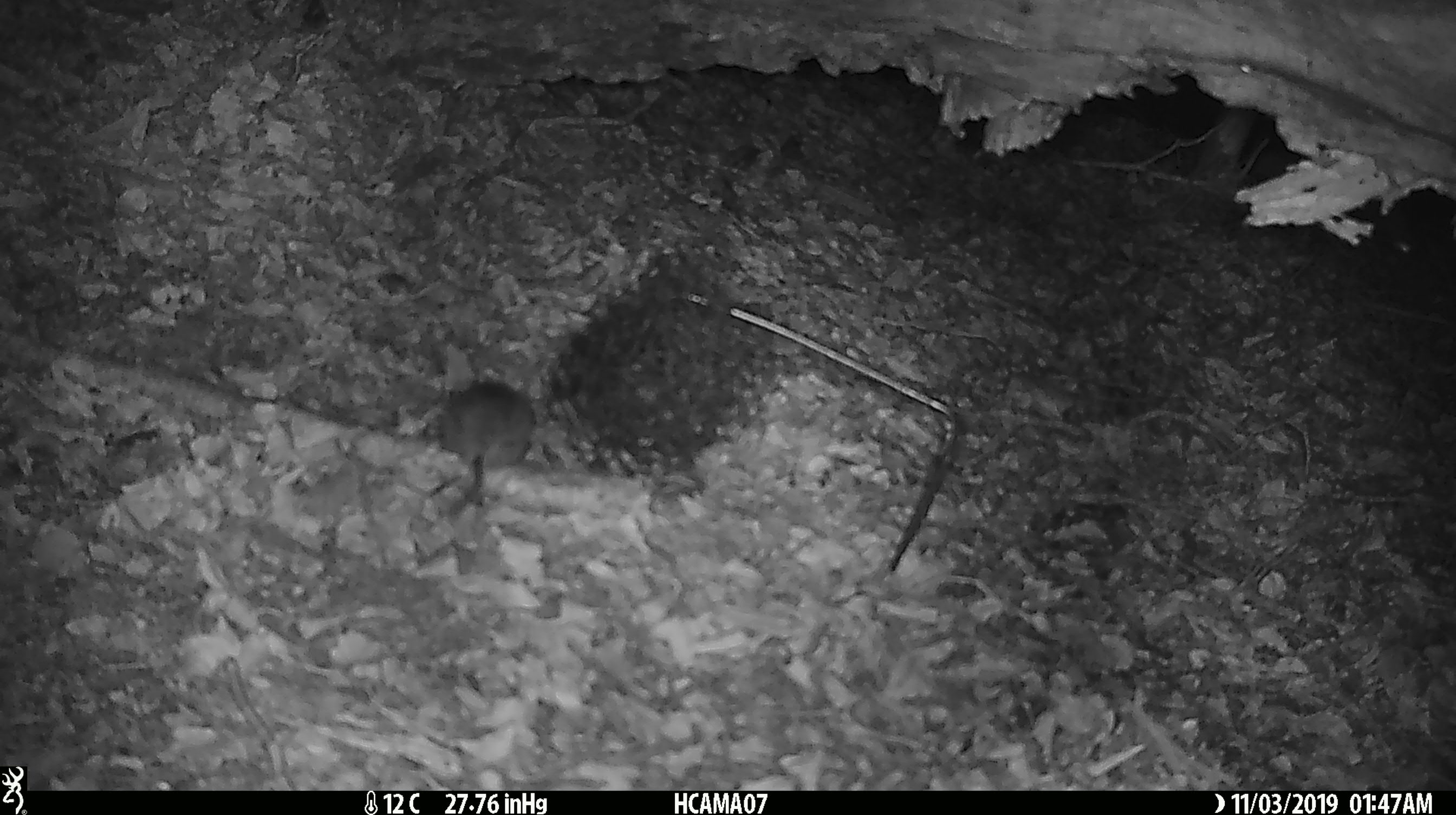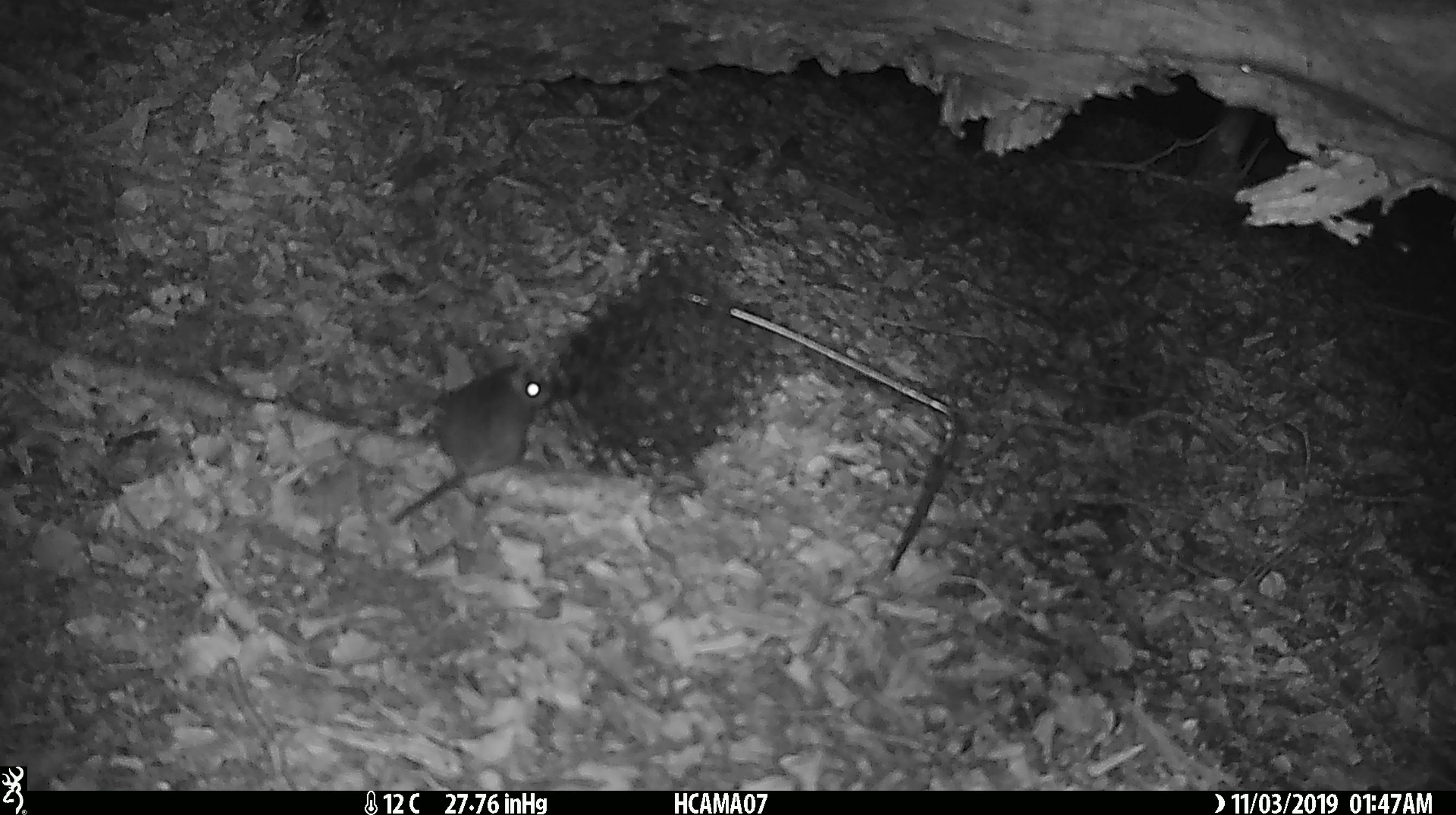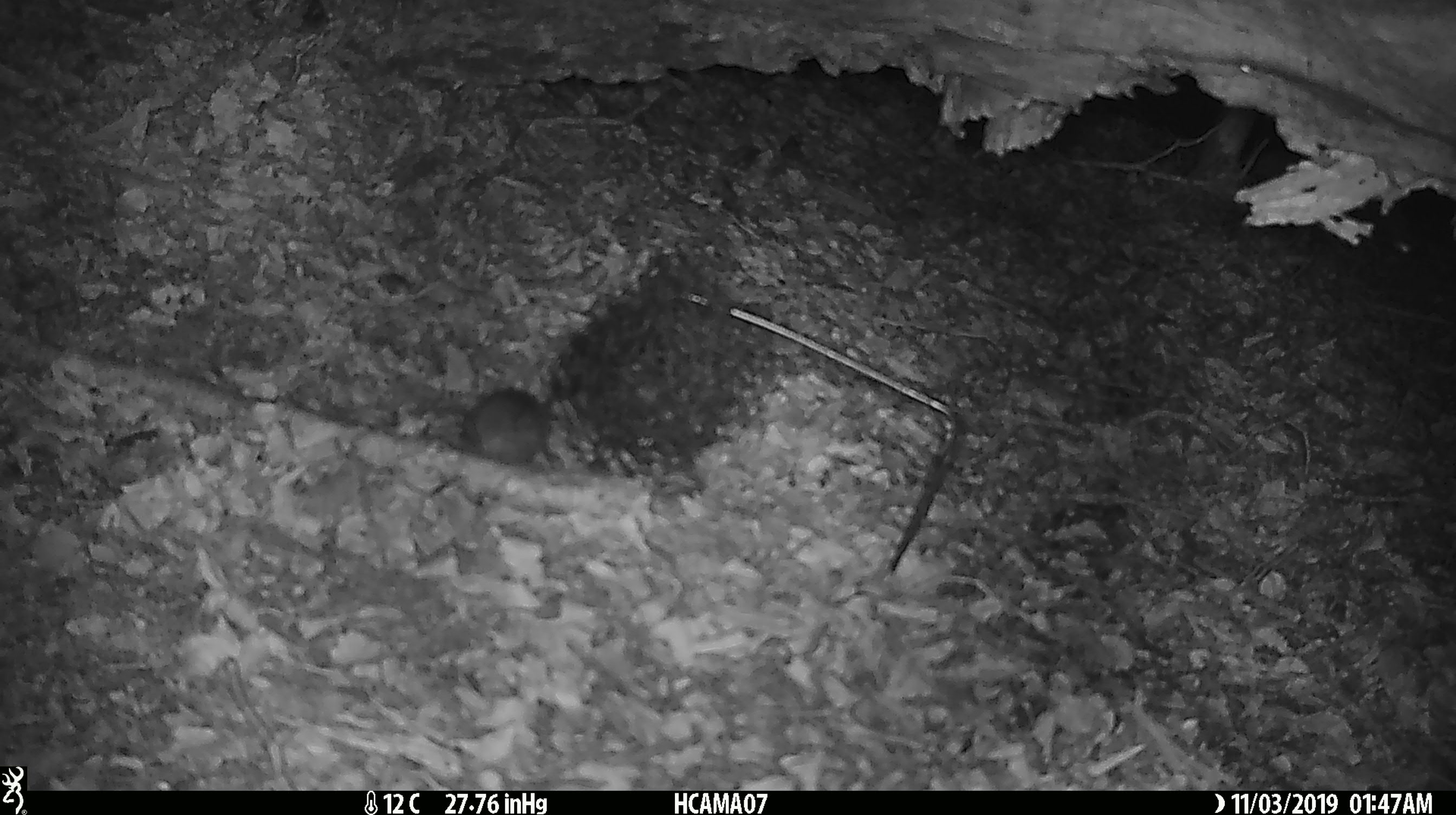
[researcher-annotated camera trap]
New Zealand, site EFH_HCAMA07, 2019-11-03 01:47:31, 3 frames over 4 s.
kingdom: Animalia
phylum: Chordata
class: Mammalia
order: Rodentia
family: Muridae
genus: Mus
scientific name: Mus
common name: mouse